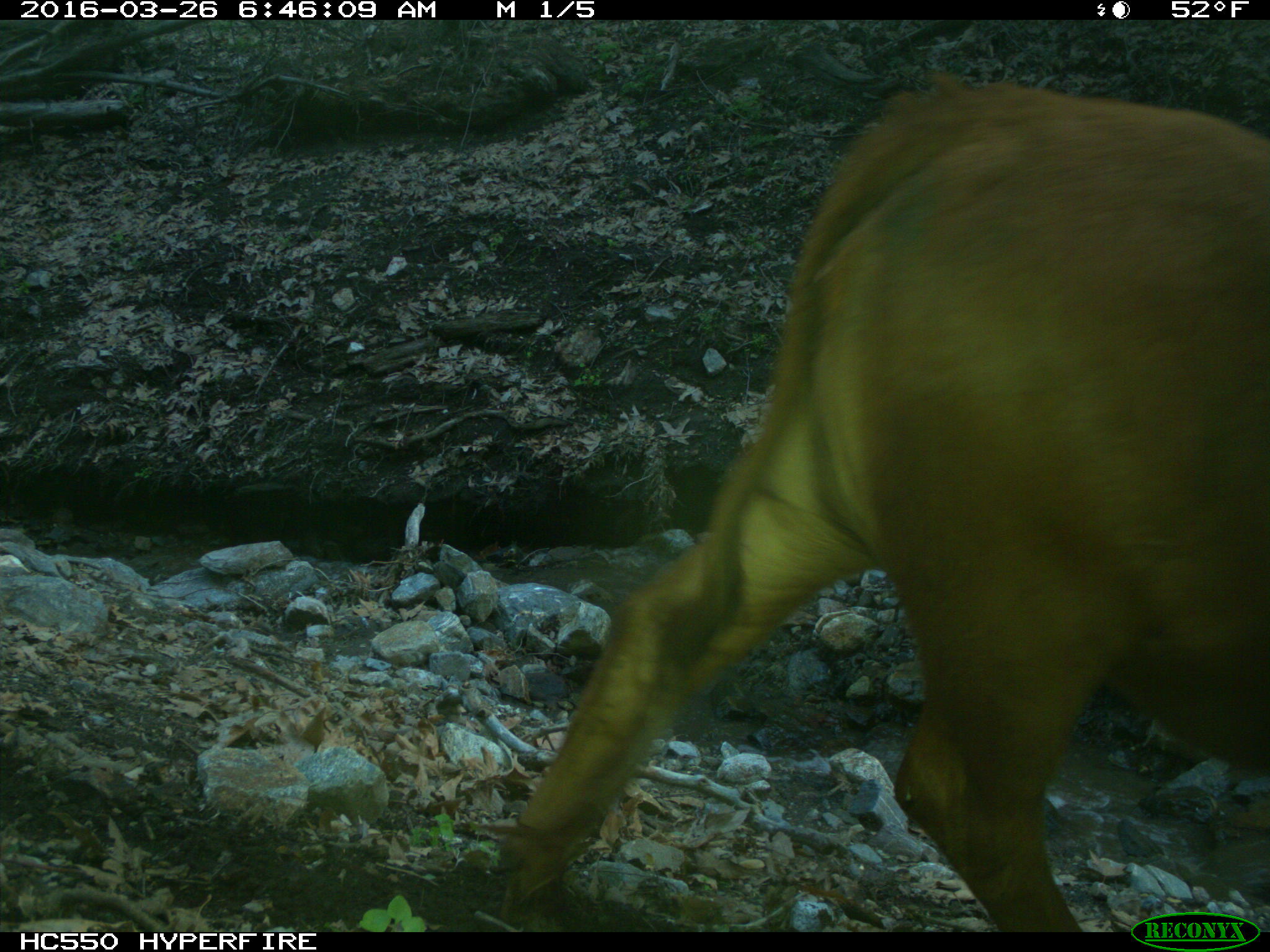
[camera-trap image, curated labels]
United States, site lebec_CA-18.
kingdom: Animalia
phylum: Chordata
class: Mammalia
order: Artiodactyla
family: Bovidae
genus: Bos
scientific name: Bos taurus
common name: domestic cow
Bos taurus (domestic cow).